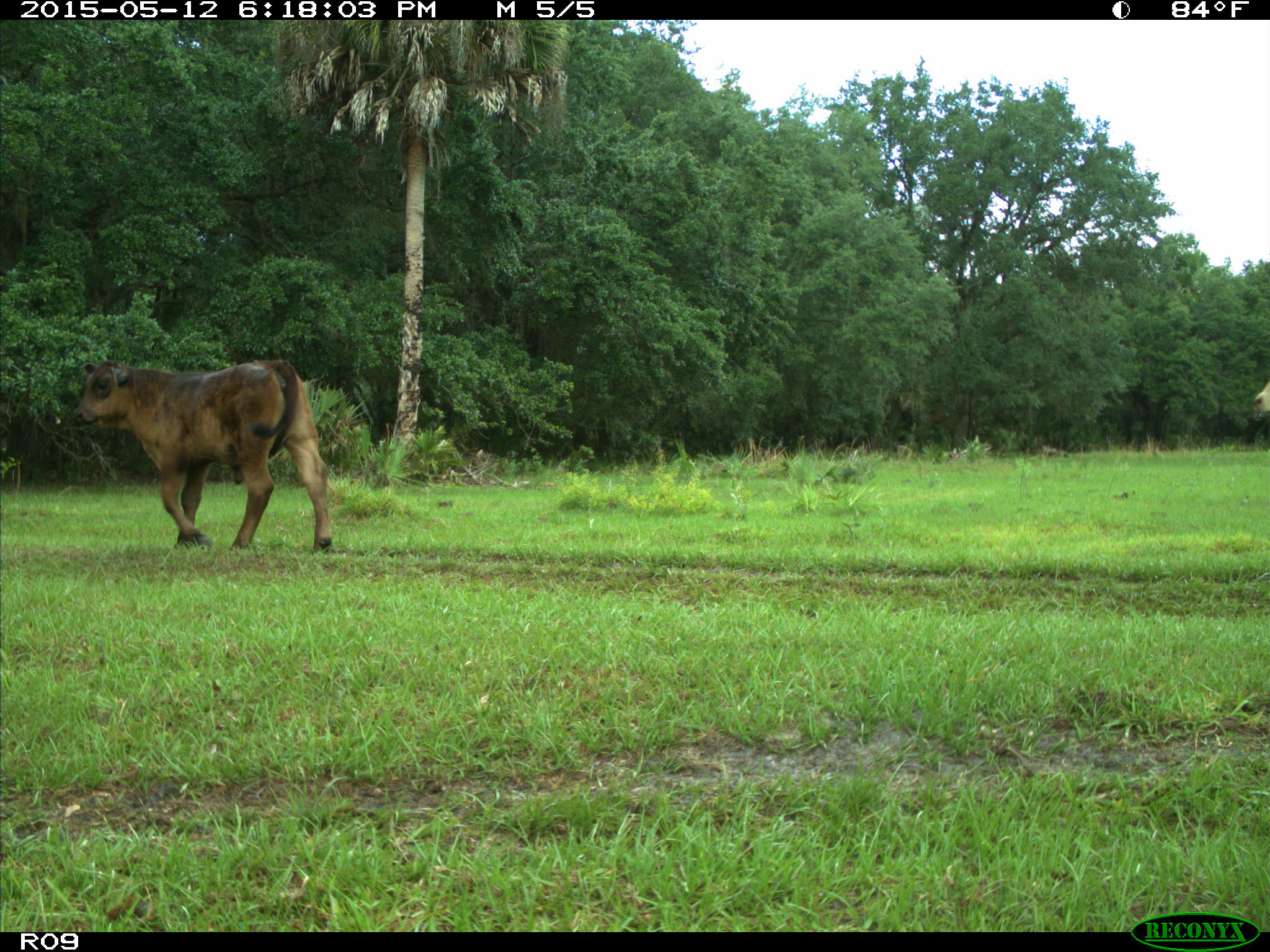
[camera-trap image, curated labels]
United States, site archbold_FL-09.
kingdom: Animalia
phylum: Chordata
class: Mammalia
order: Artiodactyla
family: Bovidae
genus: Bos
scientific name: Bos taurus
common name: domestic cow